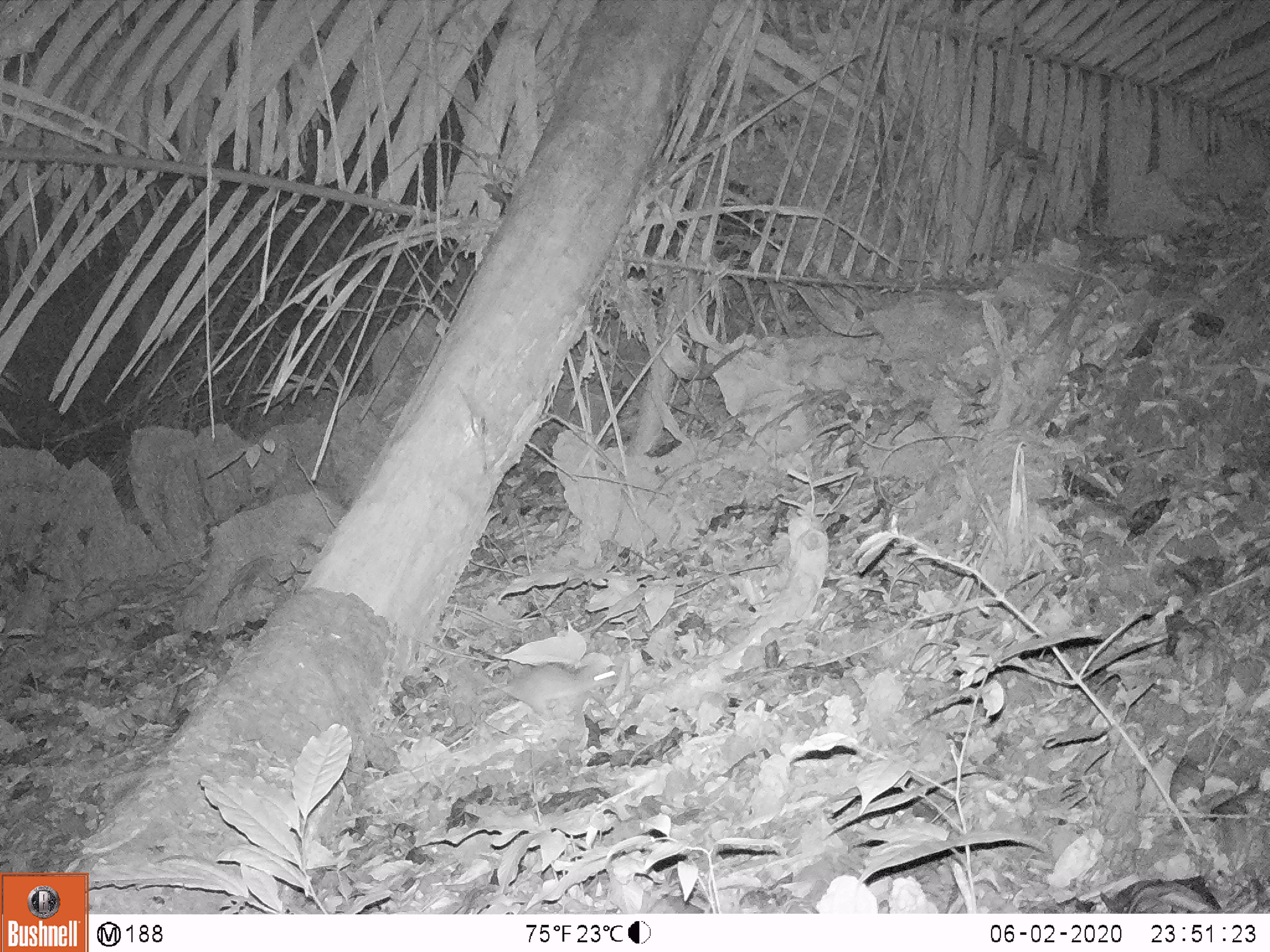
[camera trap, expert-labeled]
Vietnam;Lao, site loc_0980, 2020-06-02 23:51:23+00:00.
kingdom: Animalia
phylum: Chordata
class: Mammalia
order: Rodentia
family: Muridae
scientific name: Muridae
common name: old-world mice and rats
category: unidentified murid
Unidentified murid (old-world mice and rats) (Muridae). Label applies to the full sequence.